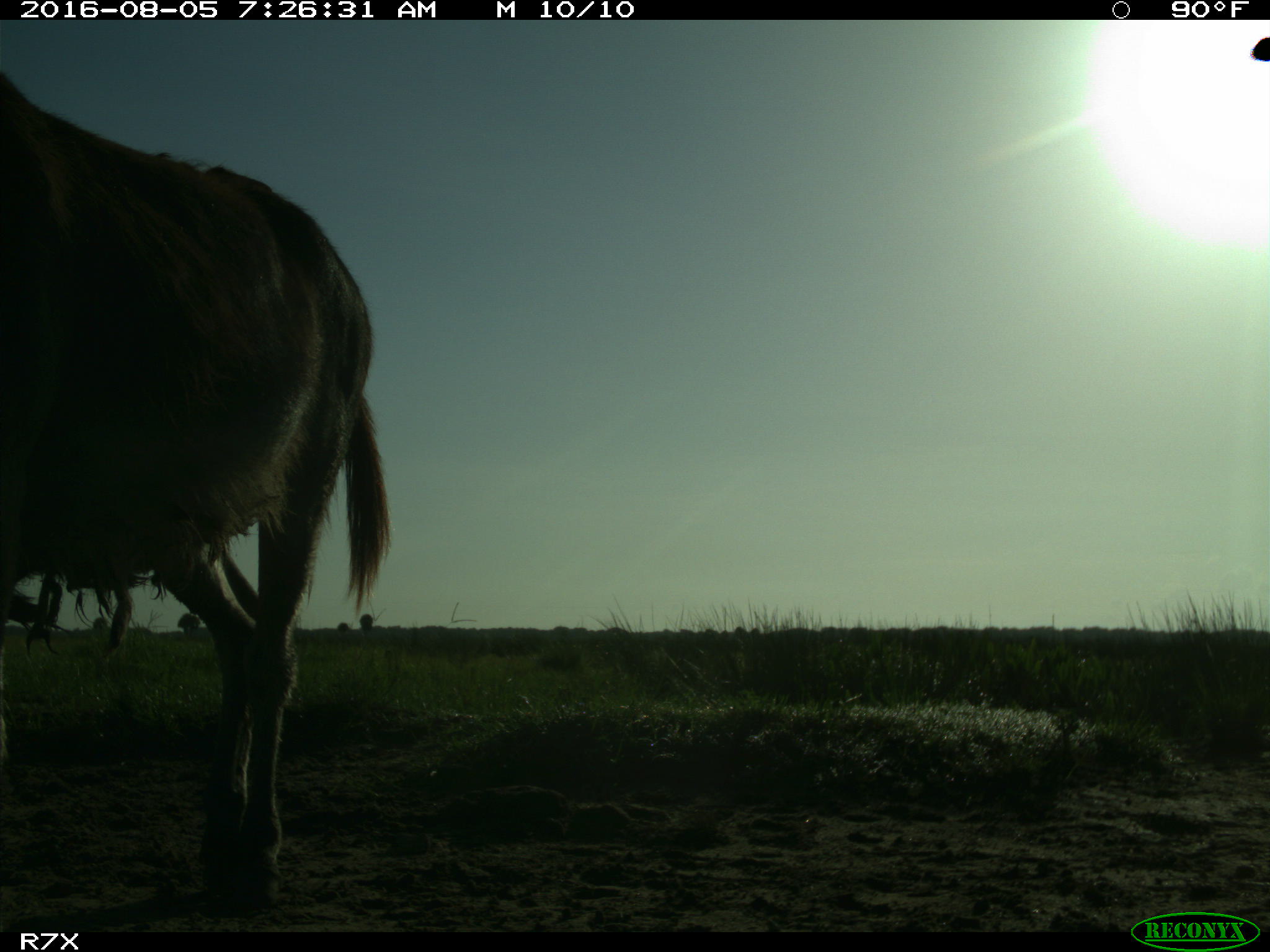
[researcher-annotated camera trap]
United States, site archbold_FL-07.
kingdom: Animalia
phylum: Chordata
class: Mammalia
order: Perissodactyla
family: Equidae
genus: Equus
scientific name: Equus africanus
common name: african wild ass